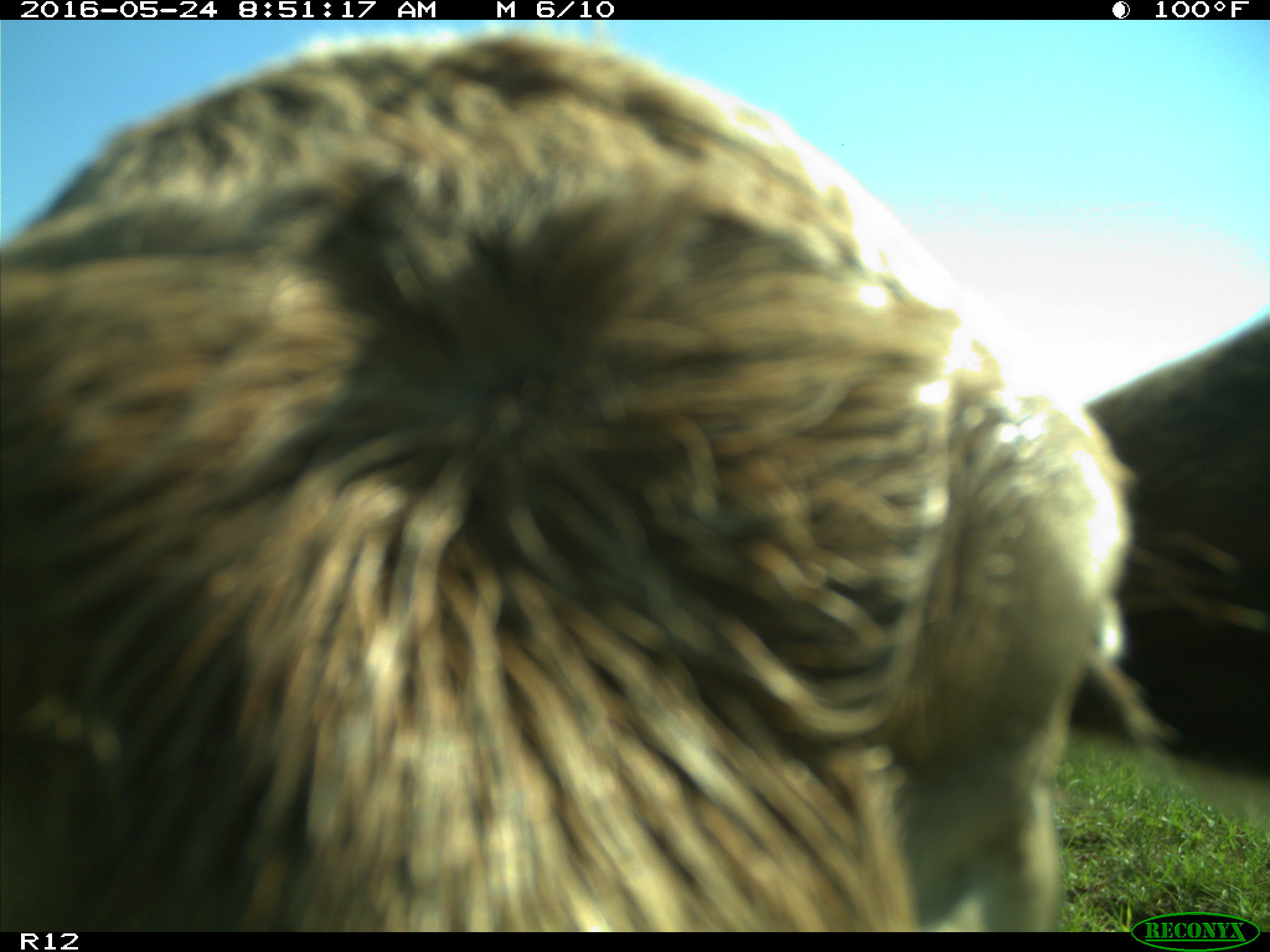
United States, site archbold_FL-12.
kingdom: Animalia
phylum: Chordata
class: Mammalia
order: Artiodactyla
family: Bovidae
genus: Bos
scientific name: Bos taurus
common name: domestic cow